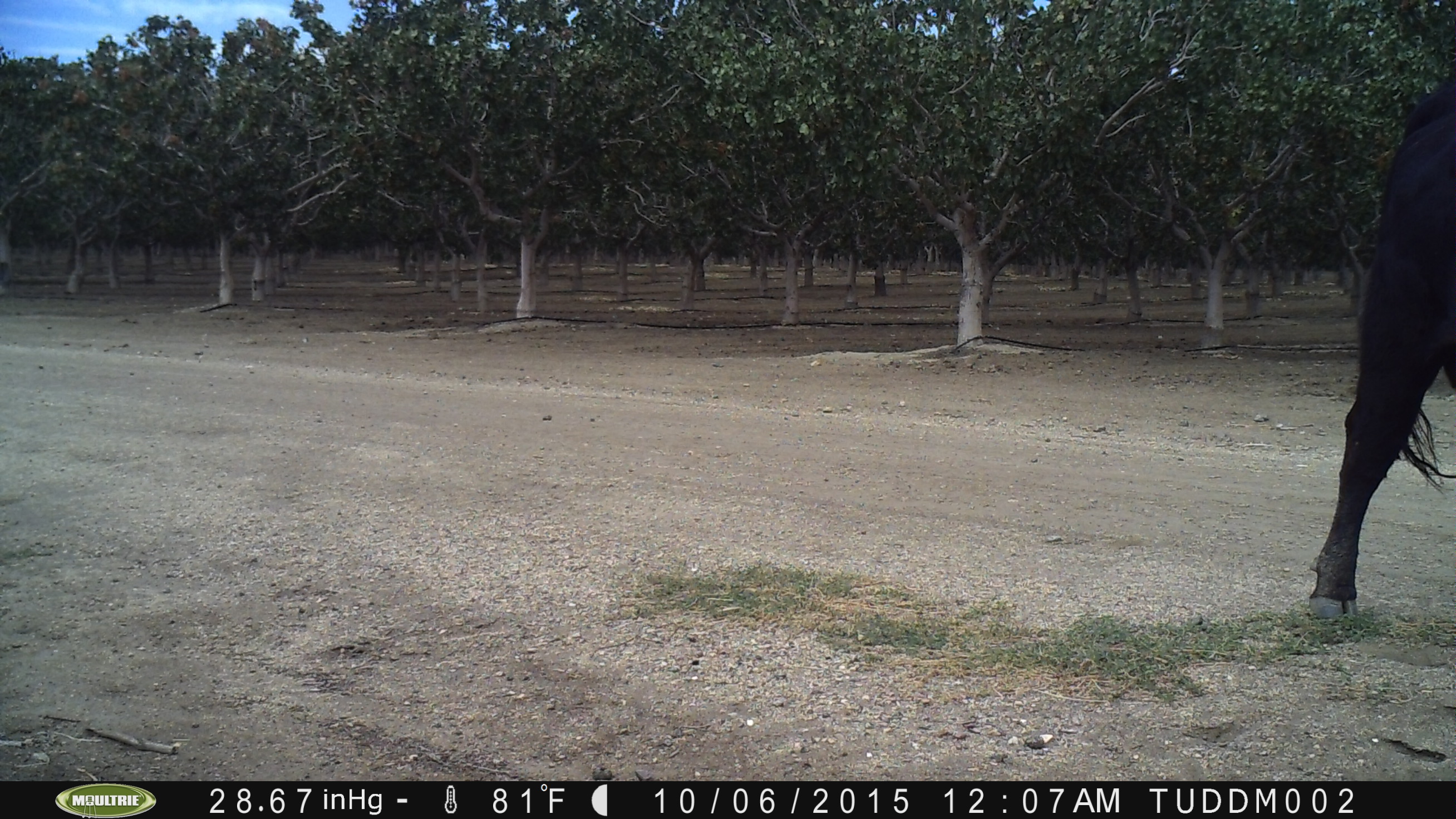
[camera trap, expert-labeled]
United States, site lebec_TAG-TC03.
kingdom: Animalia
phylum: Chordata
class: Mammalia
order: Artiodactyla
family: Bovidae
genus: Bos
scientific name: Bos taurus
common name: domestic cow